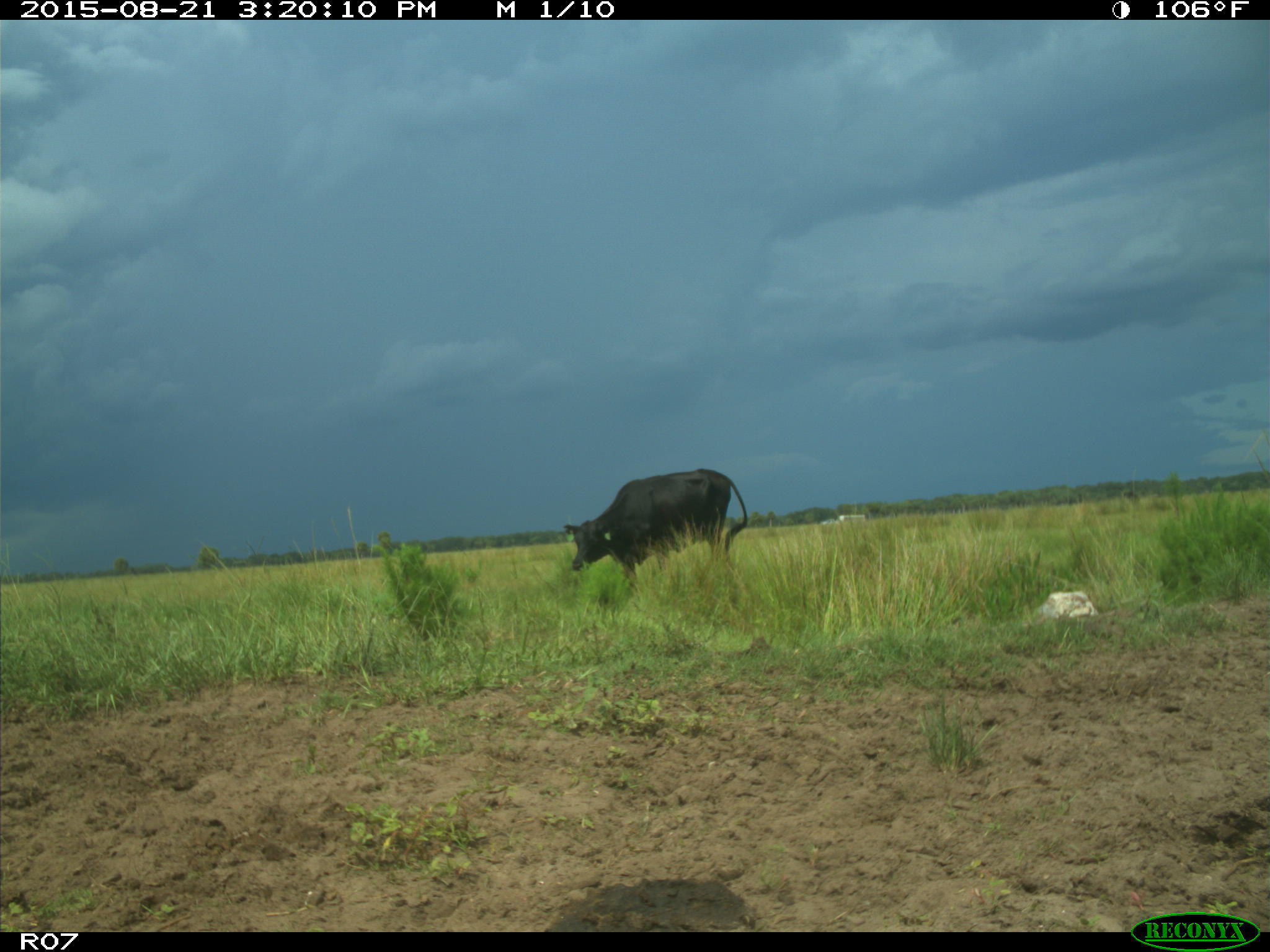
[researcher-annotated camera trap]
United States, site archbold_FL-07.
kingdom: Animalia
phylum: Chordata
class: Mammalia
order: Artiodactyla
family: Bovidae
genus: Bos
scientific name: Bos taurus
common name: domestic cow